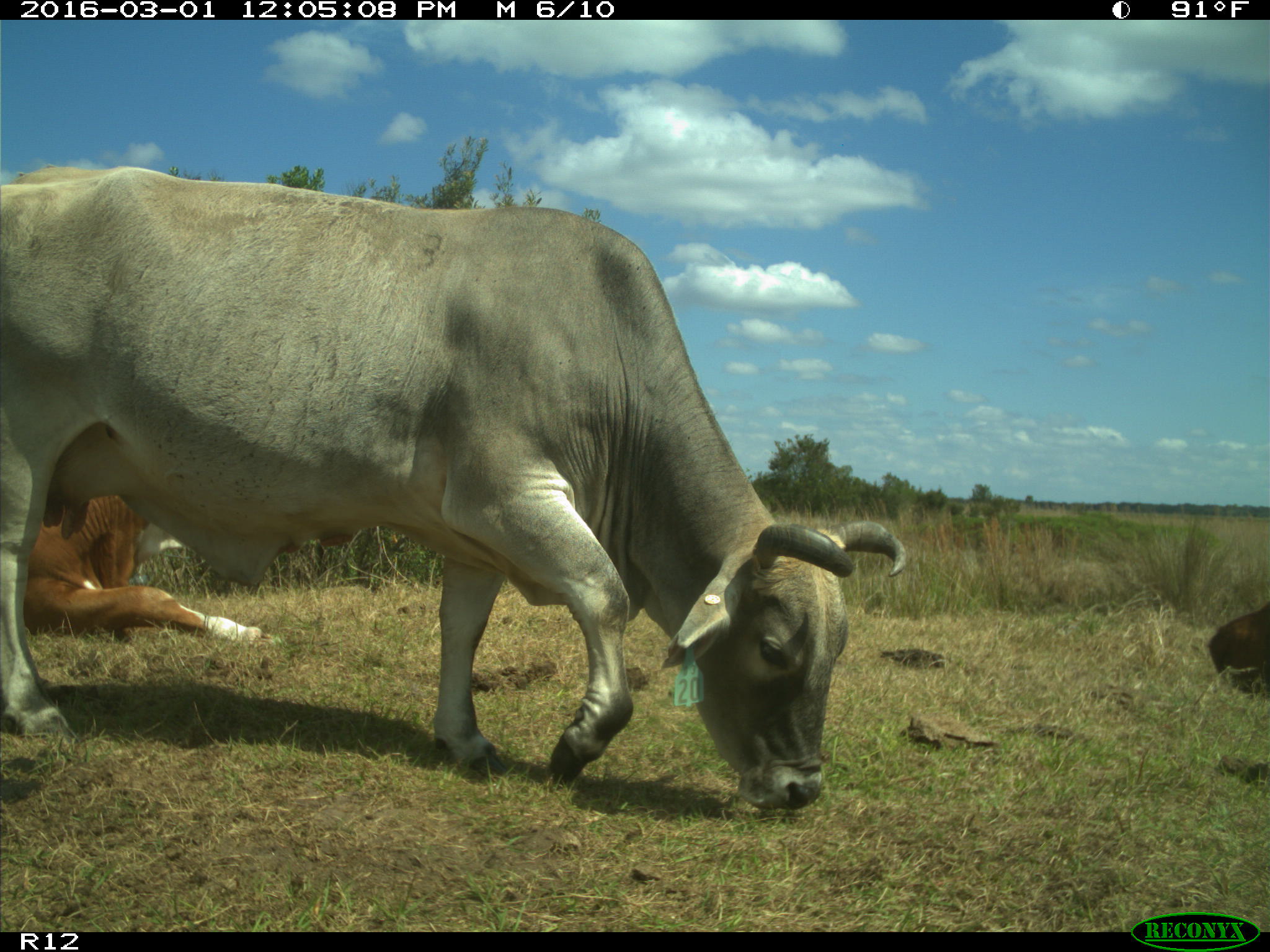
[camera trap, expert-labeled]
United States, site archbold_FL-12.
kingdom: Animalia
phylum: Chordata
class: Mammalia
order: Artiodactyla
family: Bovidae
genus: Bos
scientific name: Bos taurus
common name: domestic cow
Bos taurus (domestic cow).